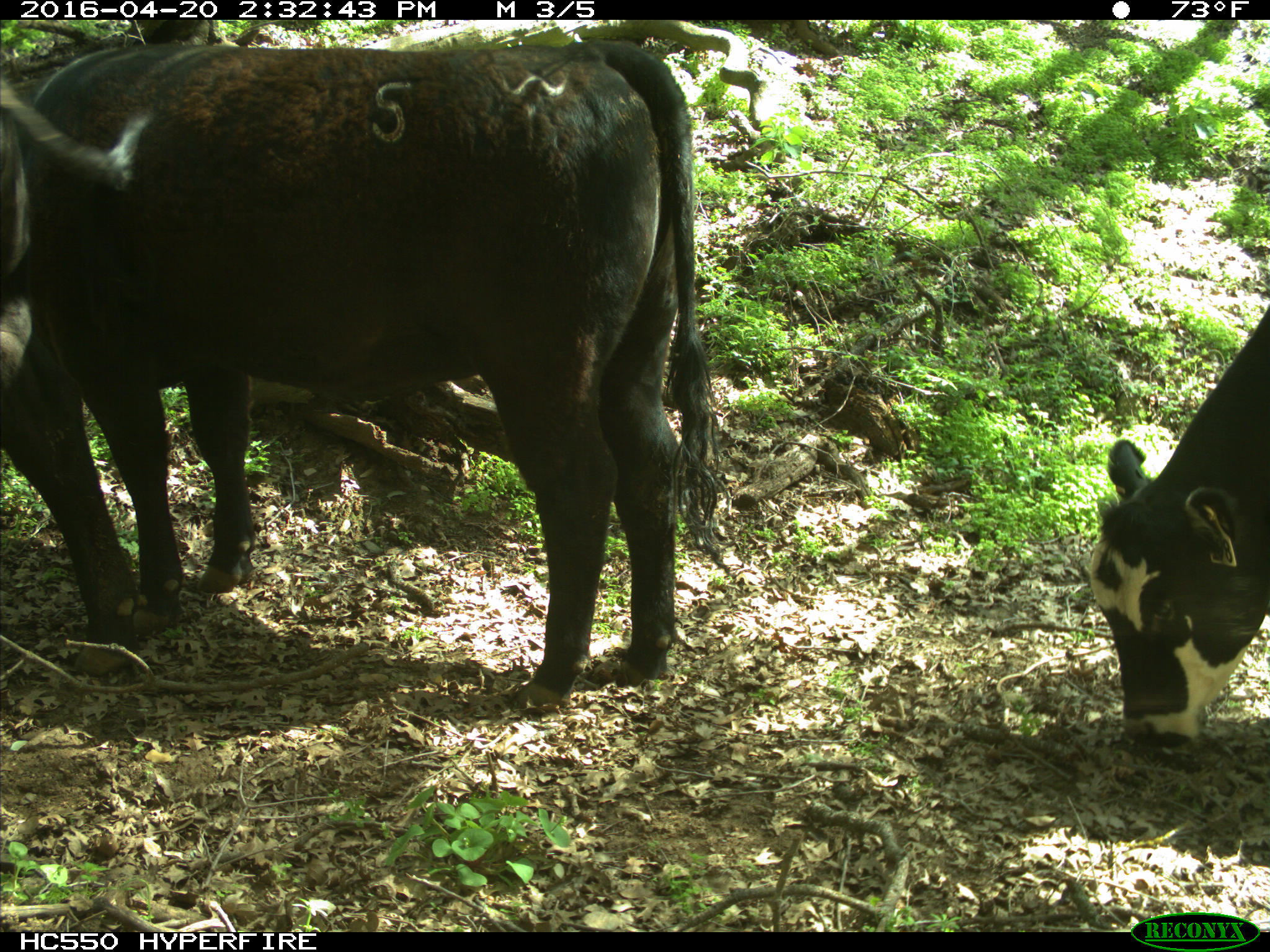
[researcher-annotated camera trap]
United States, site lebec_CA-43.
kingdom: Animalia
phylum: Chordata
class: Mammalia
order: Artiodactyla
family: Bovidae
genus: Bos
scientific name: Bos taurus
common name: domestic cow